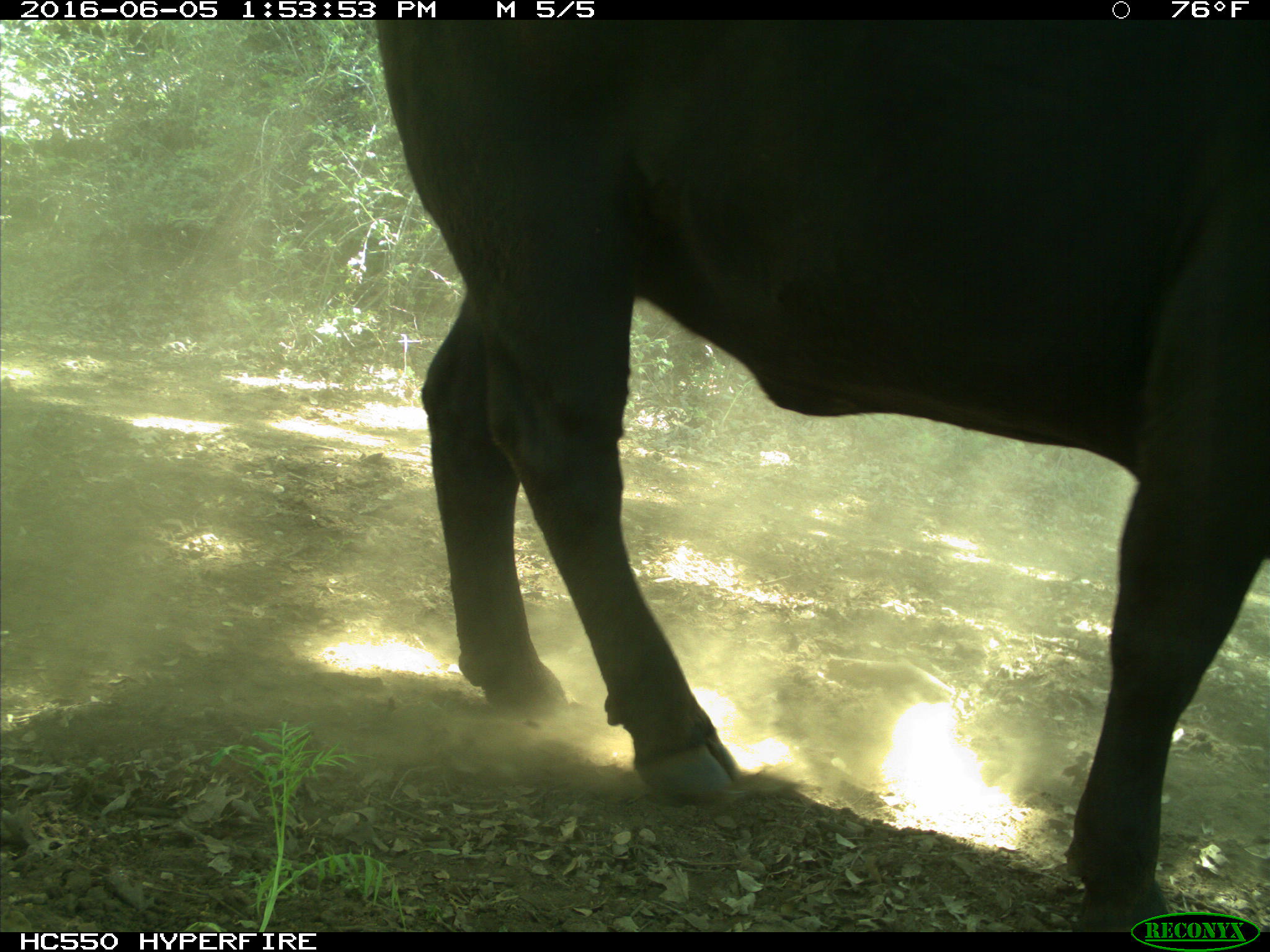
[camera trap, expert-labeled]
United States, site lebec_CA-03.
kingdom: Animalia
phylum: Chordata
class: Mammalia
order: Artiodactyla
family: Bovidae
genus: Bos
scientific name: Bos taurus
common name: domestic cow